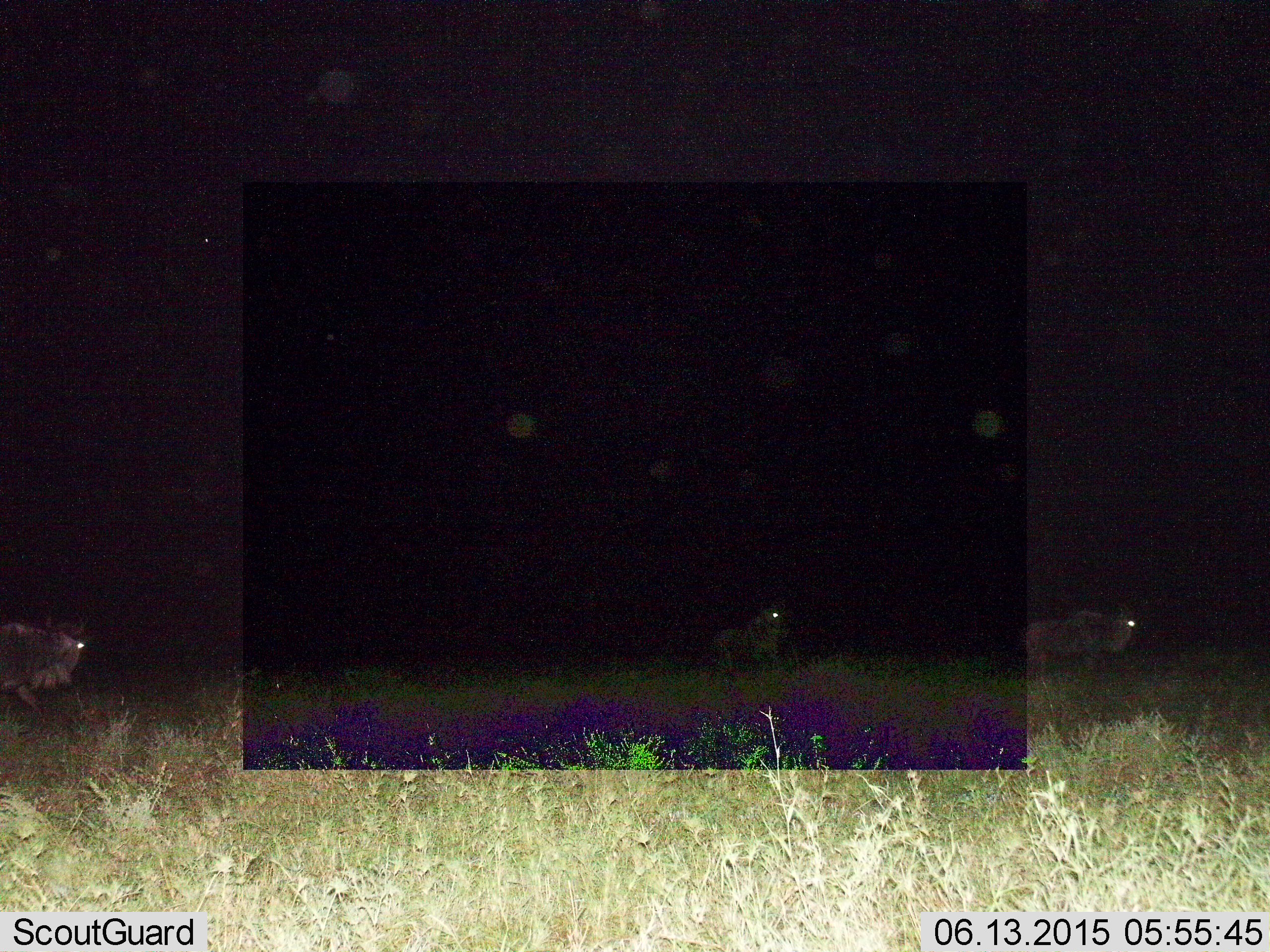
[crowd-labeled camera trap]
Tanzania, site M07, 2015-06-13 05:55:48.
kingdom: Animalia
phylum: Chordata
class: Mammalia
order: Artiodactyla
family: Bovidae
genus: Connochaetes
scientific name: Connochaetes taurinus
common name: blue wildebeest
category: wildebeest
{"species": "wildebeest (blue wildebeest) (Connochaetes taurinus)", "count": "3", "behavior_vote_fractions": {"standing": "20%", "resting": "10%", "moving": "80%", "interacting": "0%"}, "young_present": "0%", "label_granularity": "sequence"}